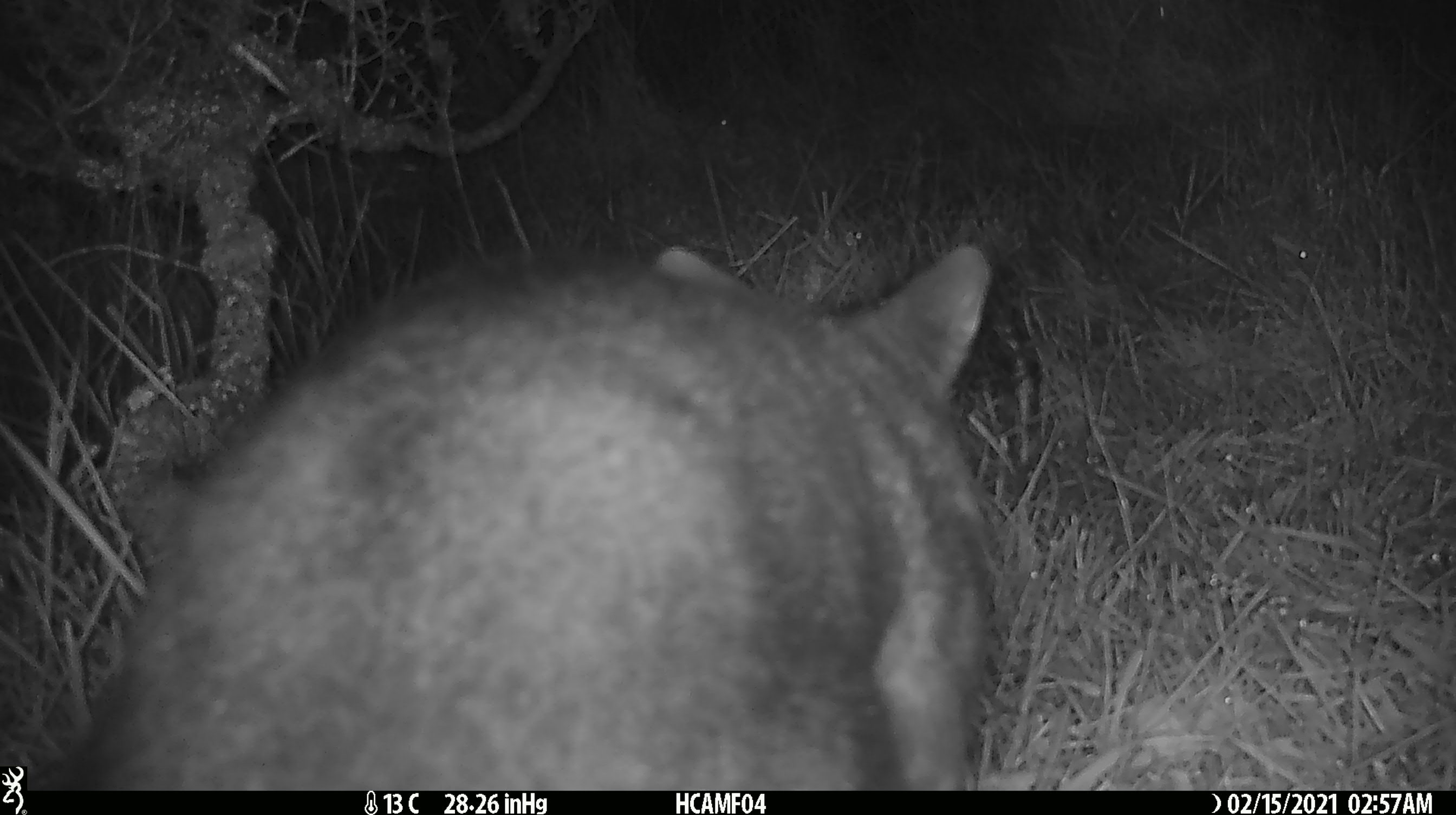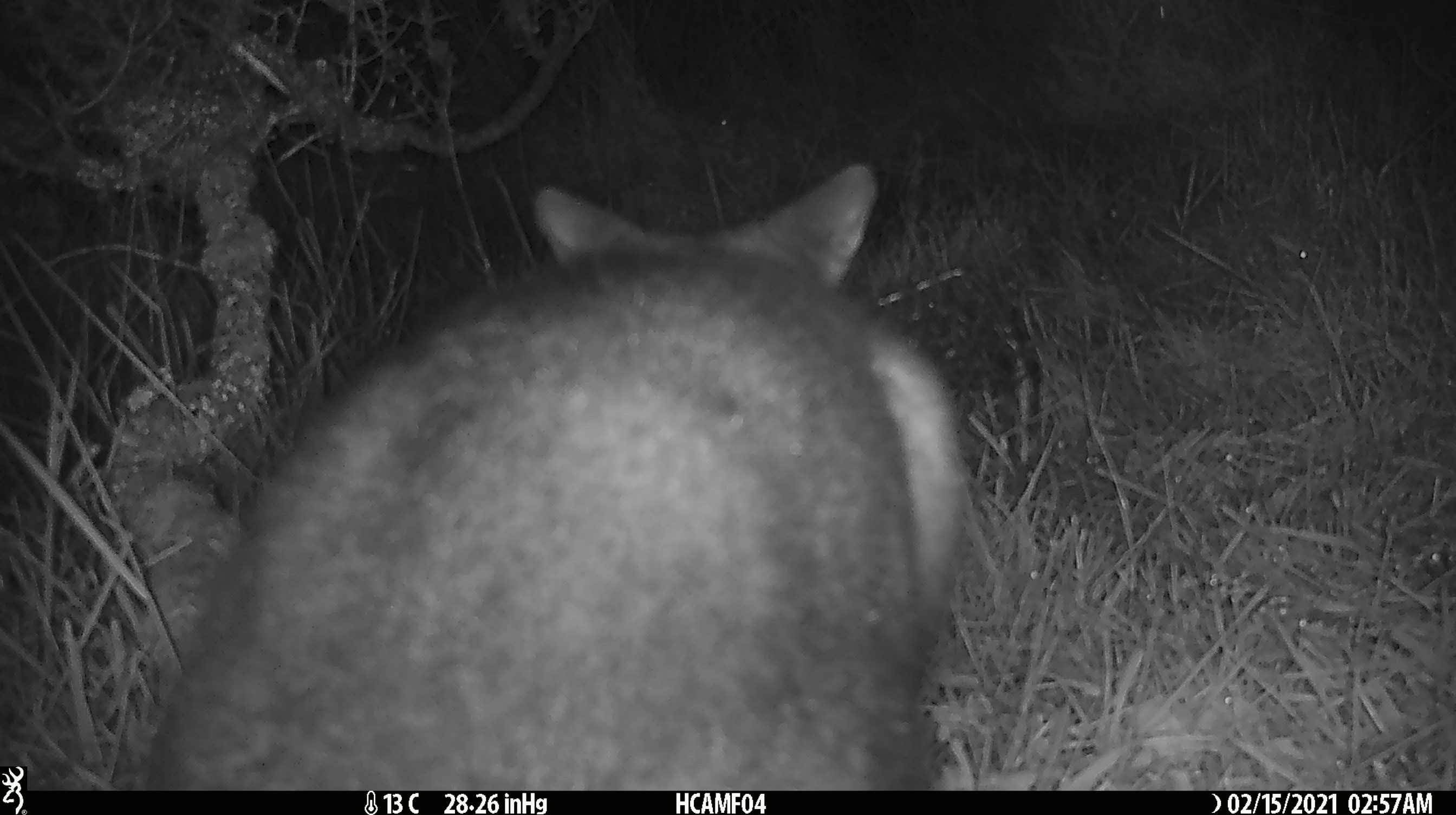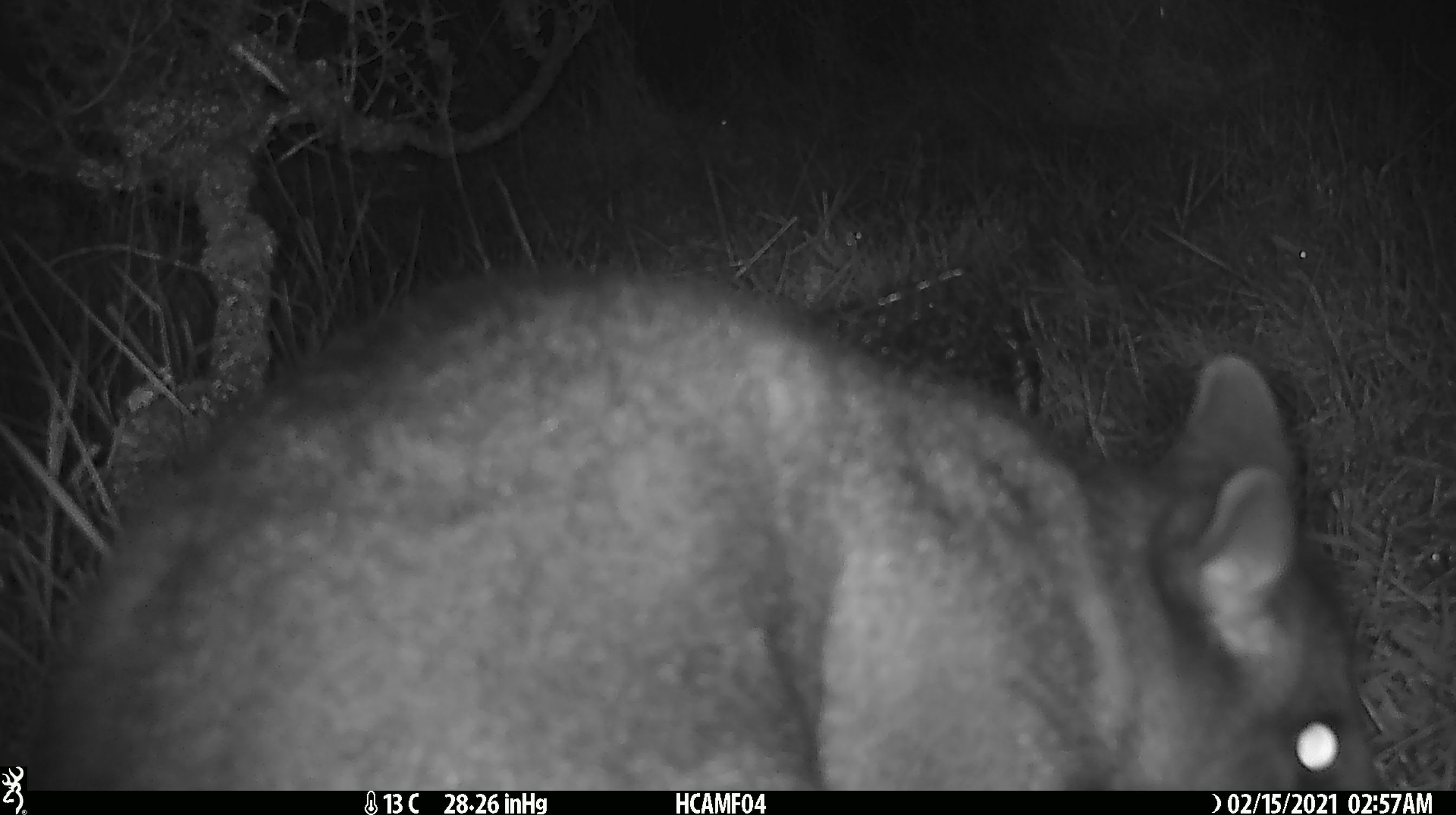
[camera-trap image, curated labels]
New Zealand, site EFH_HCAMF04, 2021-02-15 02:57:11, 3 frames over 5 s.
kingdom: Animalia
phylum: Chordata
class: Mammalia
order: Diprotodontia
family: Phalangeridae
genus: Trichosurus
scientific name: Trichosurus vulpecula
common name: common brushtail possum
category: possum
Possum (common brushtail possum) (Trichosurus vulpecula).